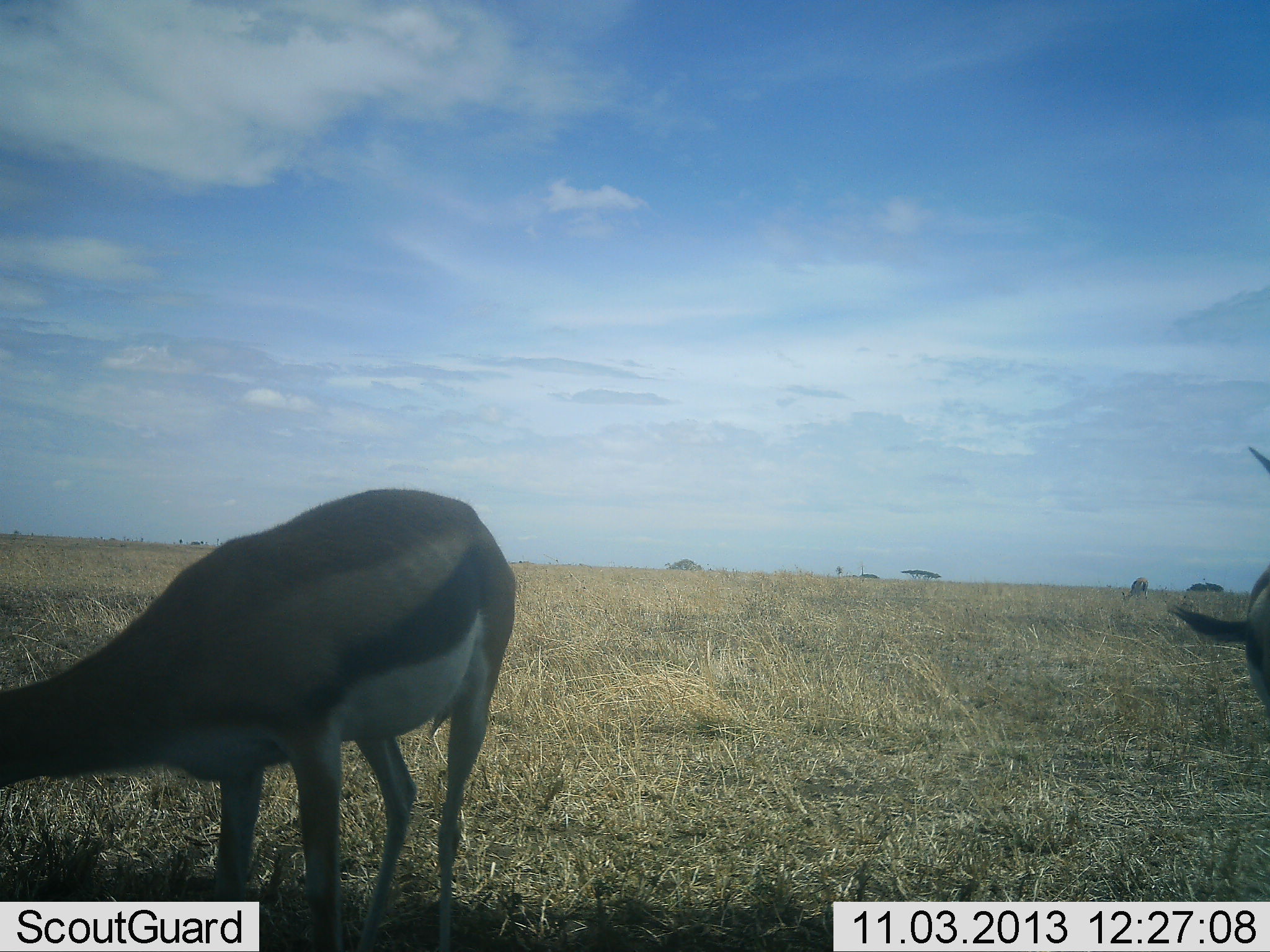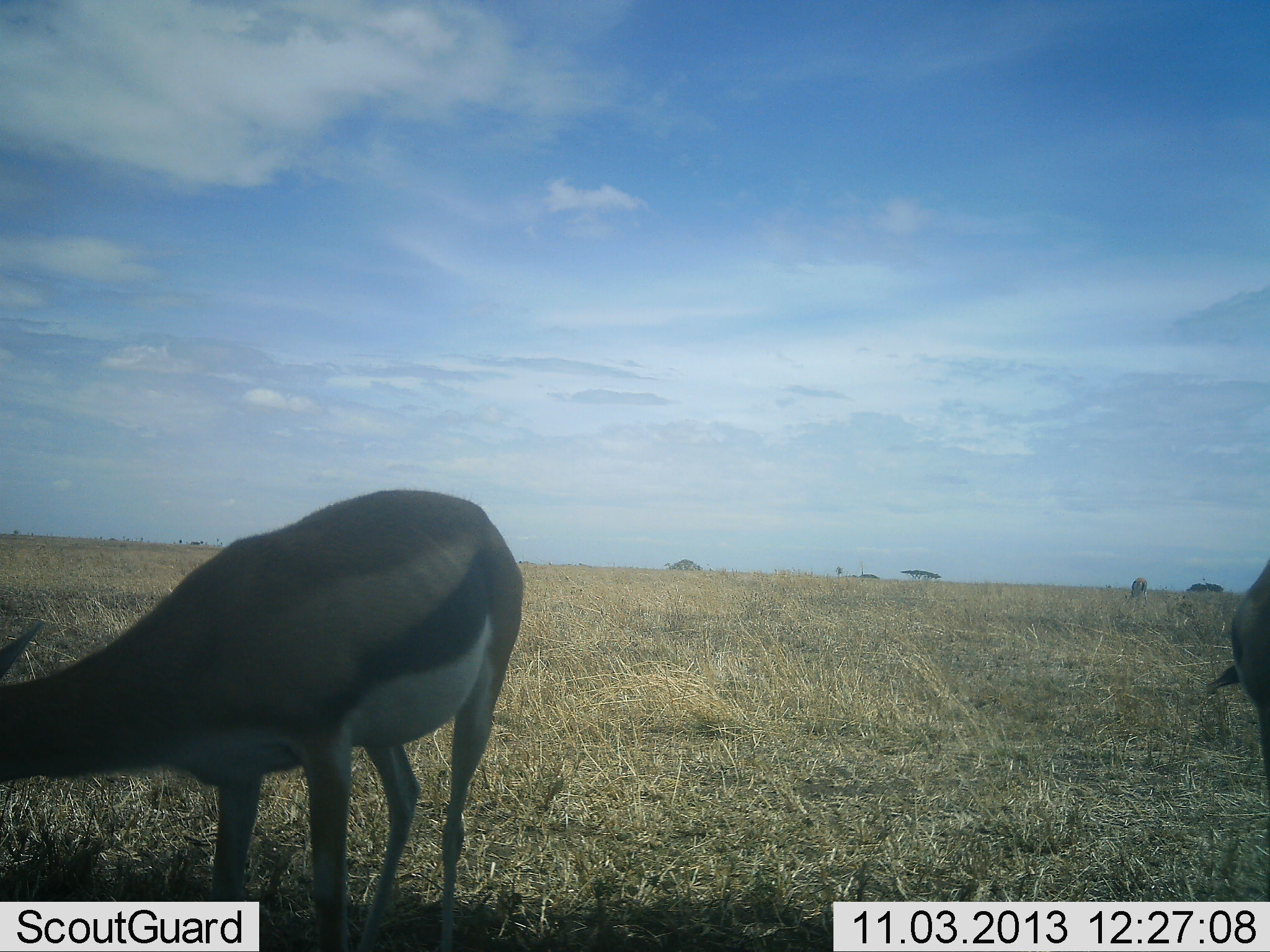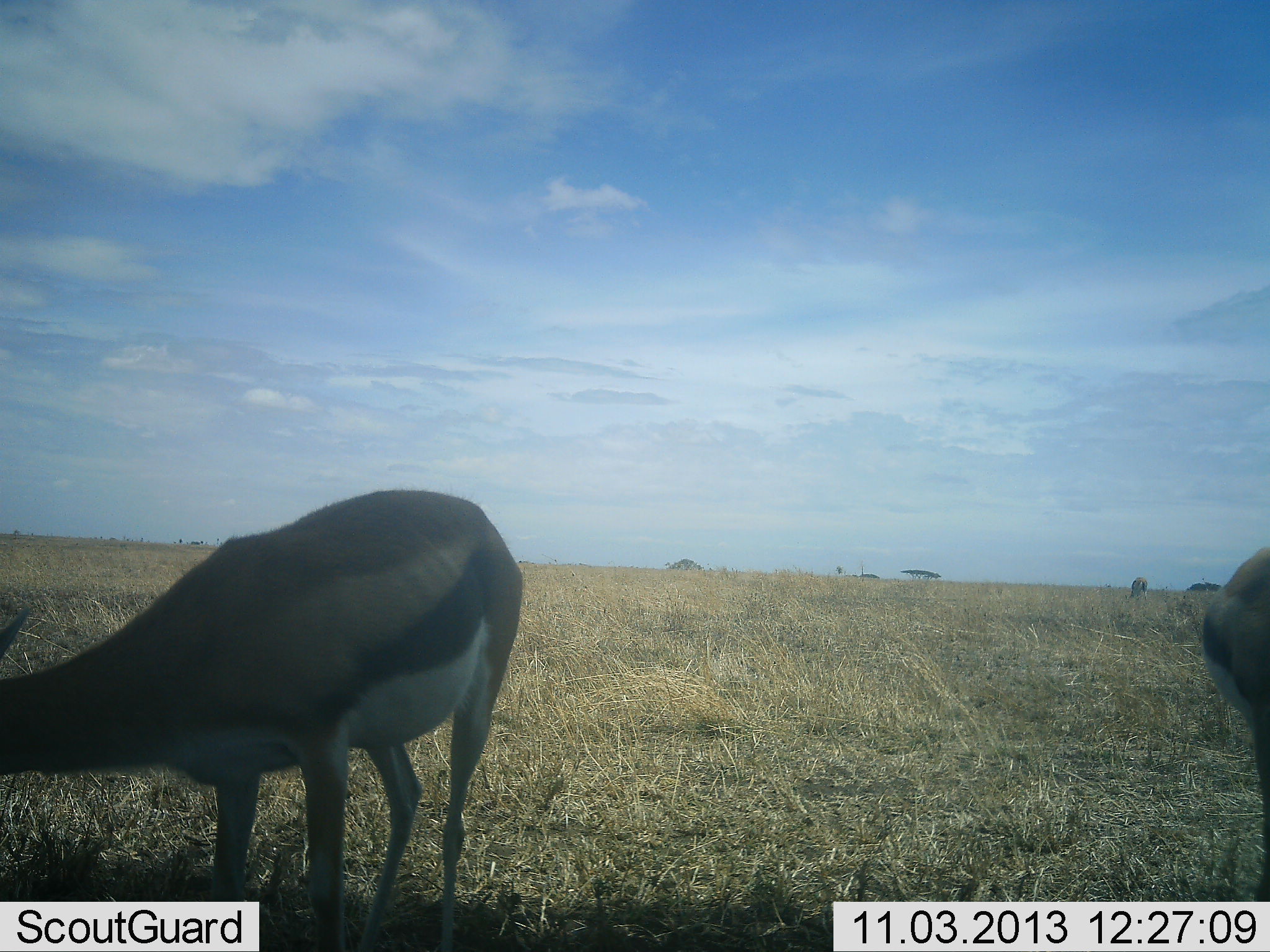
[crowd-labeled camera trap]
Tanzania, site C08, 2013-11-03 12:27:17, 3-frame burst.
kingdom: Animalia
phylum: Chordata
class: Mammalia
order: Artiodactyla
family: Bovidae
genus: Eudorcas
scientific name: Eudorcas thomsonii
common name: thomson's gazelle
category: gazellethomsons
Gazellethomsons (thomson's gazelle) (Eudorcas thomsonii), count 2. Behavior (volunteer vote fractions): standing 50%, resting 0%, moving 0%, interacting 0%. Young present (vote fraction): 0%. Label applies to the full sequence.